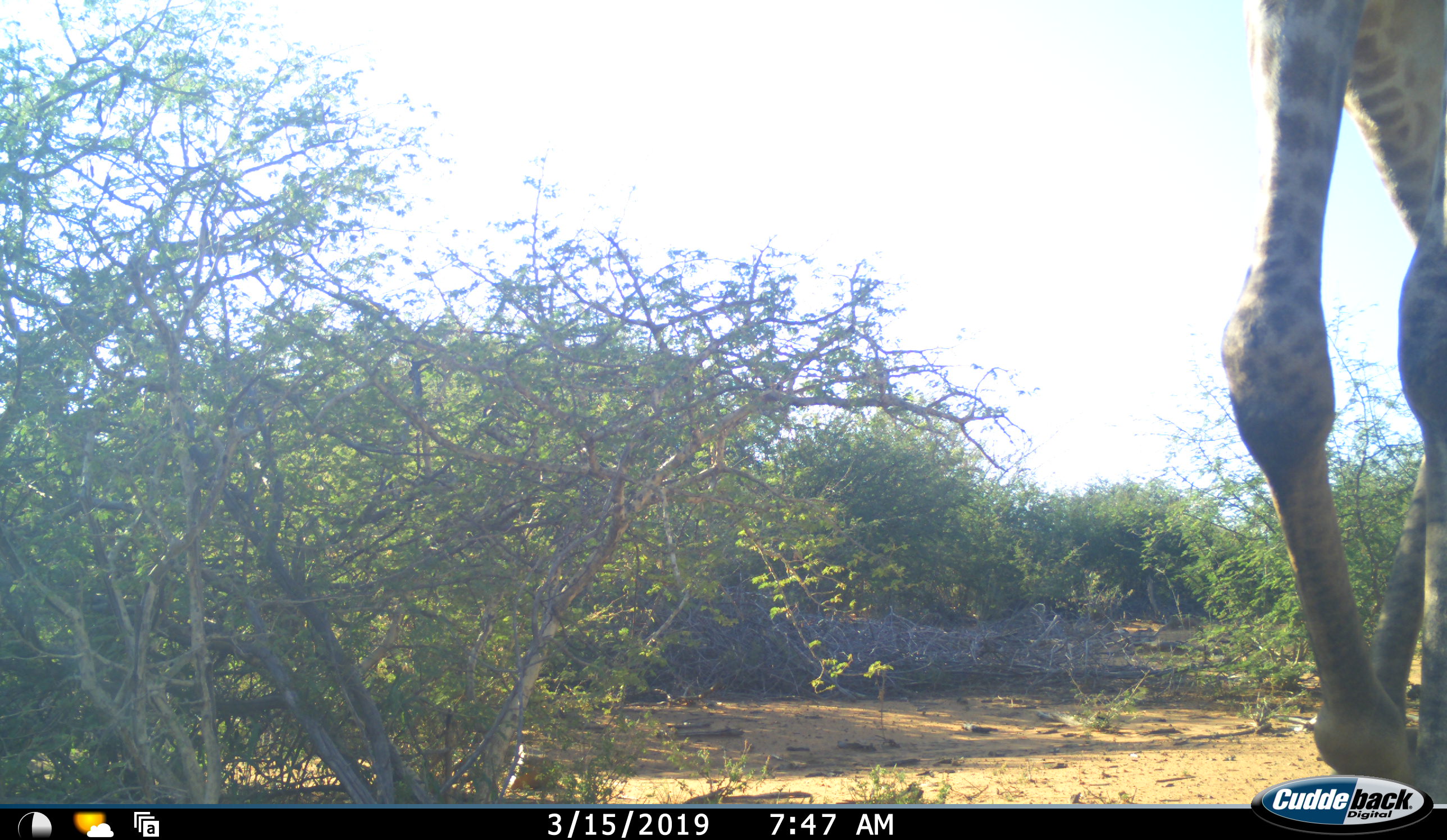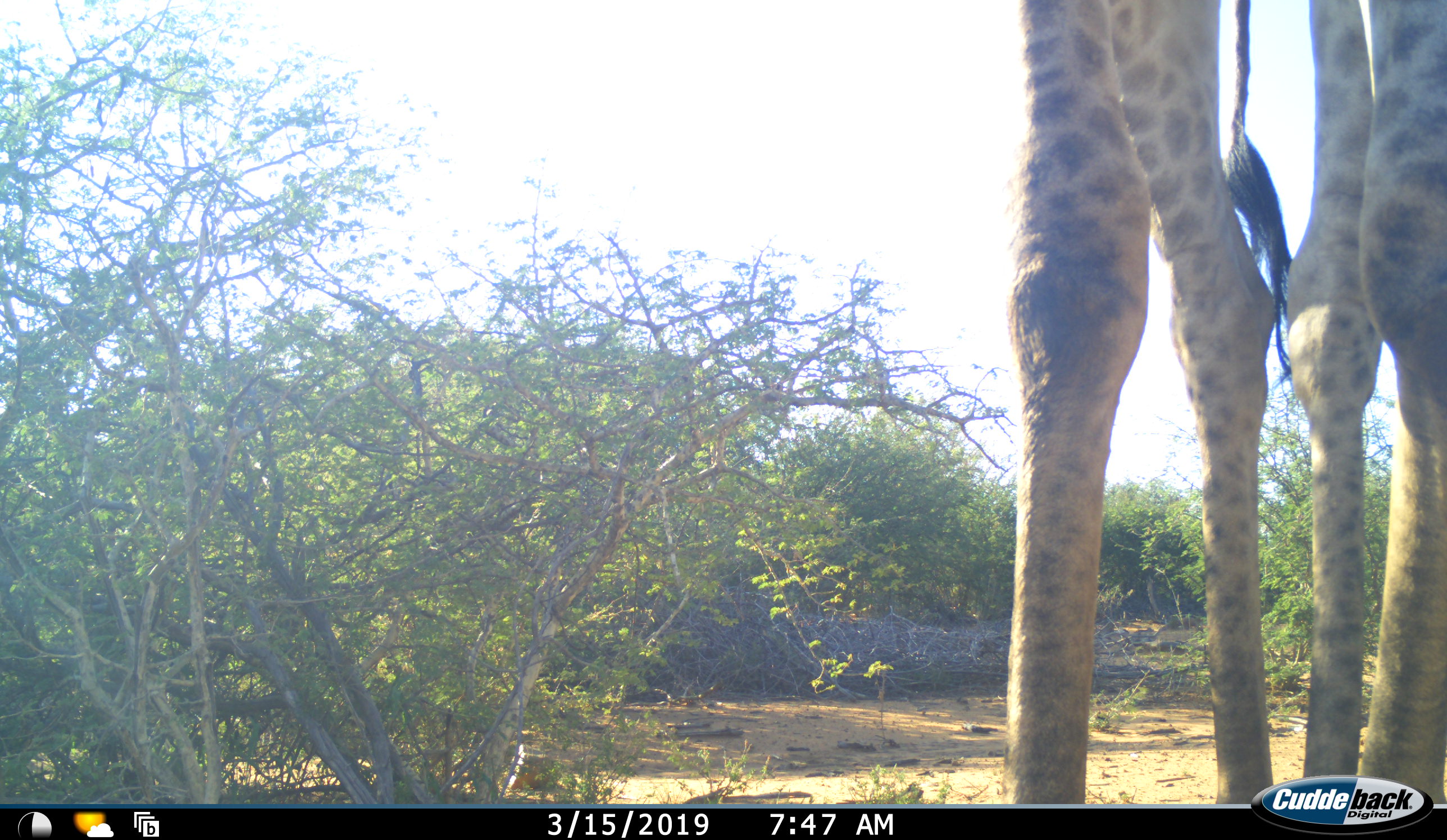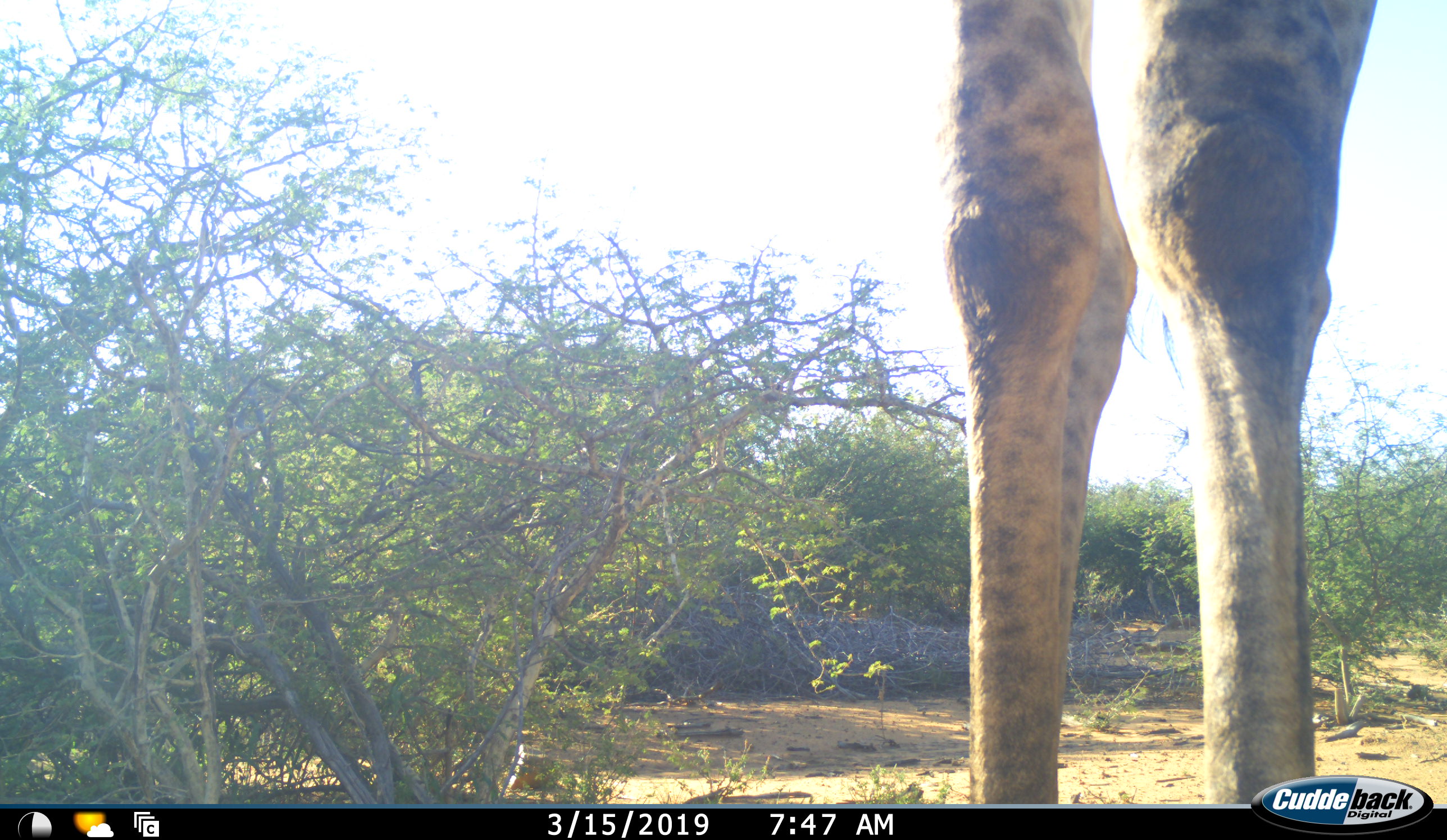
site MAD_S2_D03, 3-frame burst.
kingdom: Animalia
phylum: Chordata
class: Mammalia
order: Artiodactyla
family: Giraffidae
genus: Giraffa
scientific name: Giraffa camelopardalis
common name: giraffe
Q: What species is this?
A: Giraffe (Giraffa camelopardalis).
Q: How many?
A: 1.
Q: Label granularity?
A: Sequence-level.